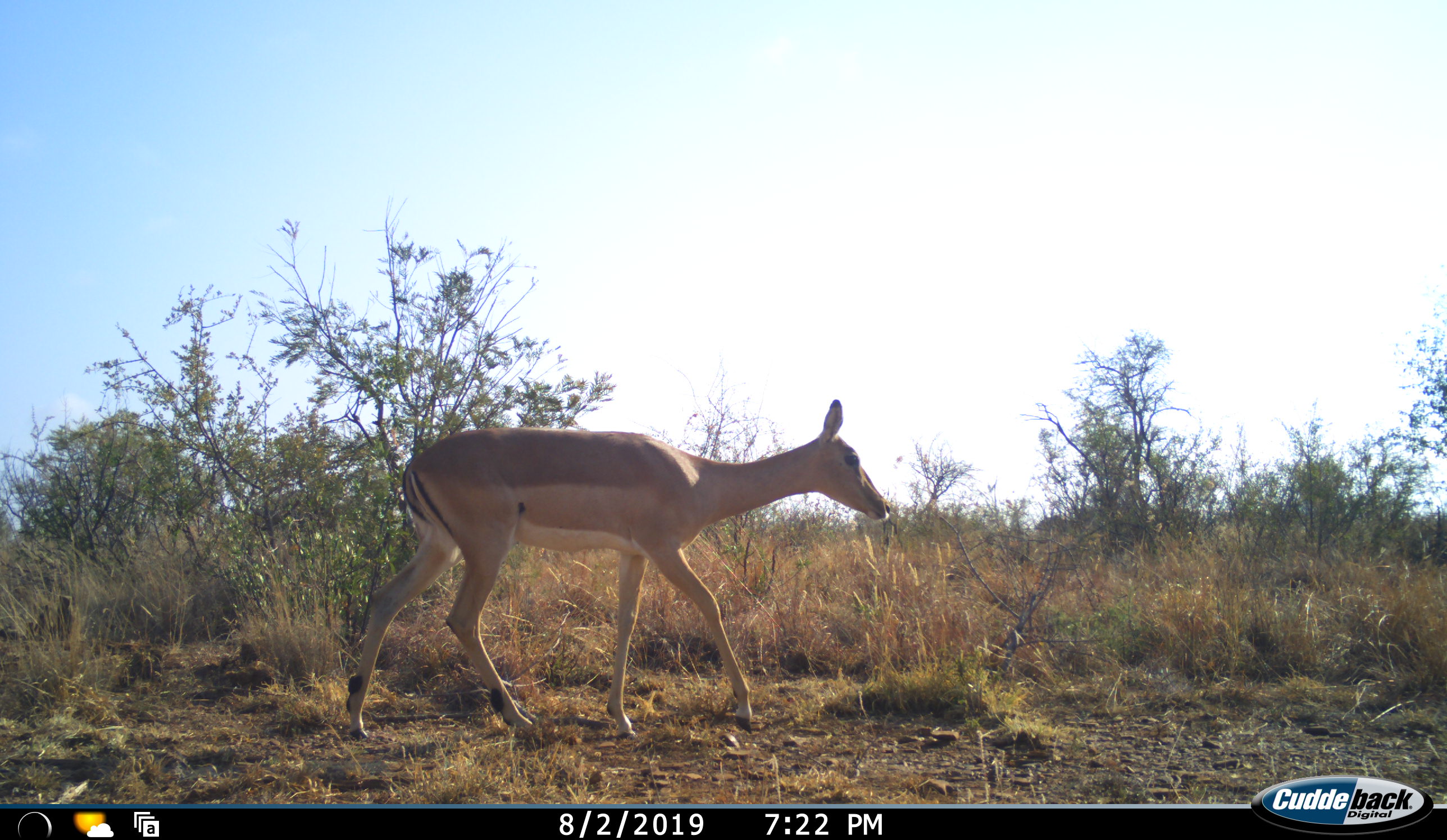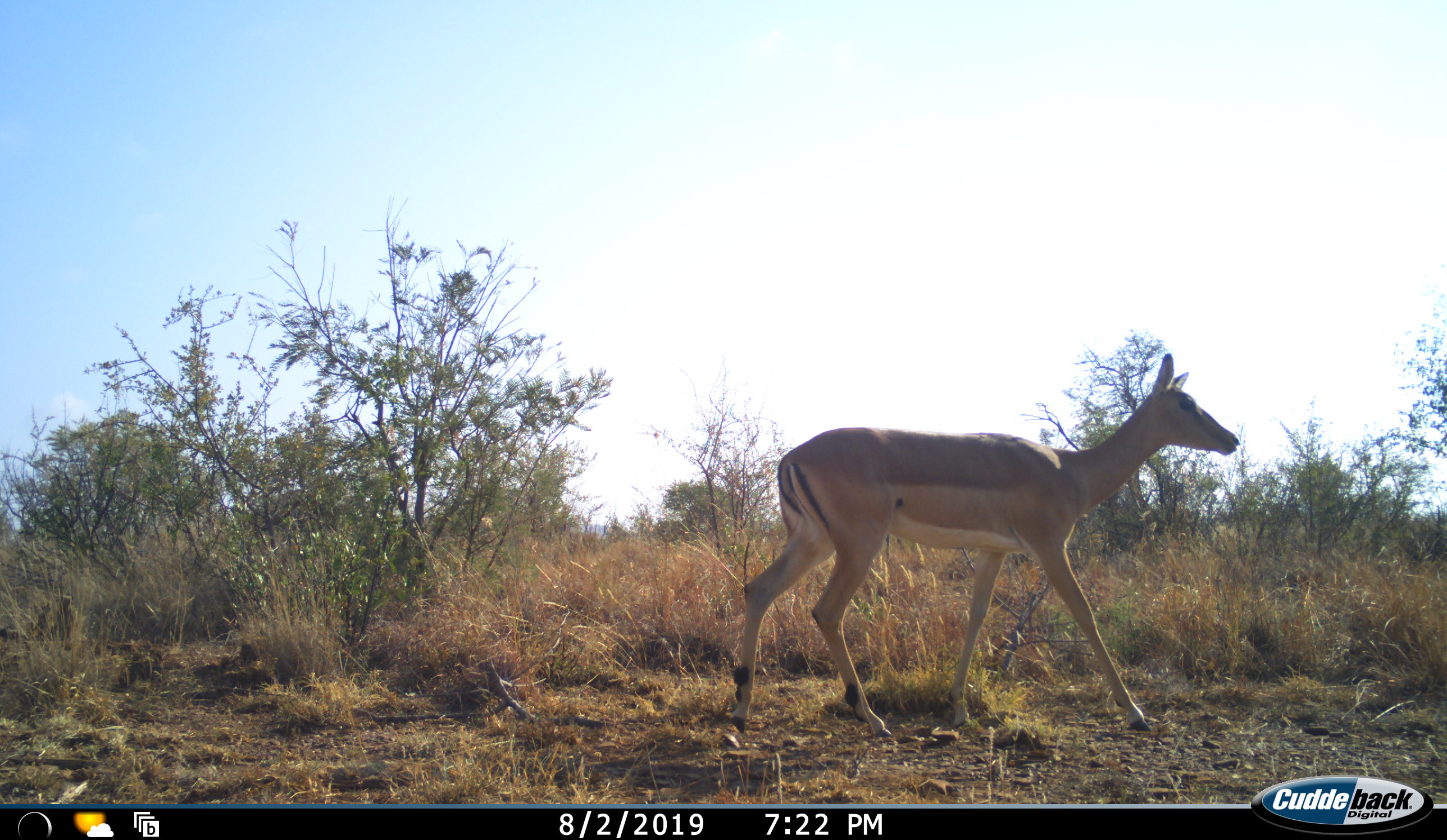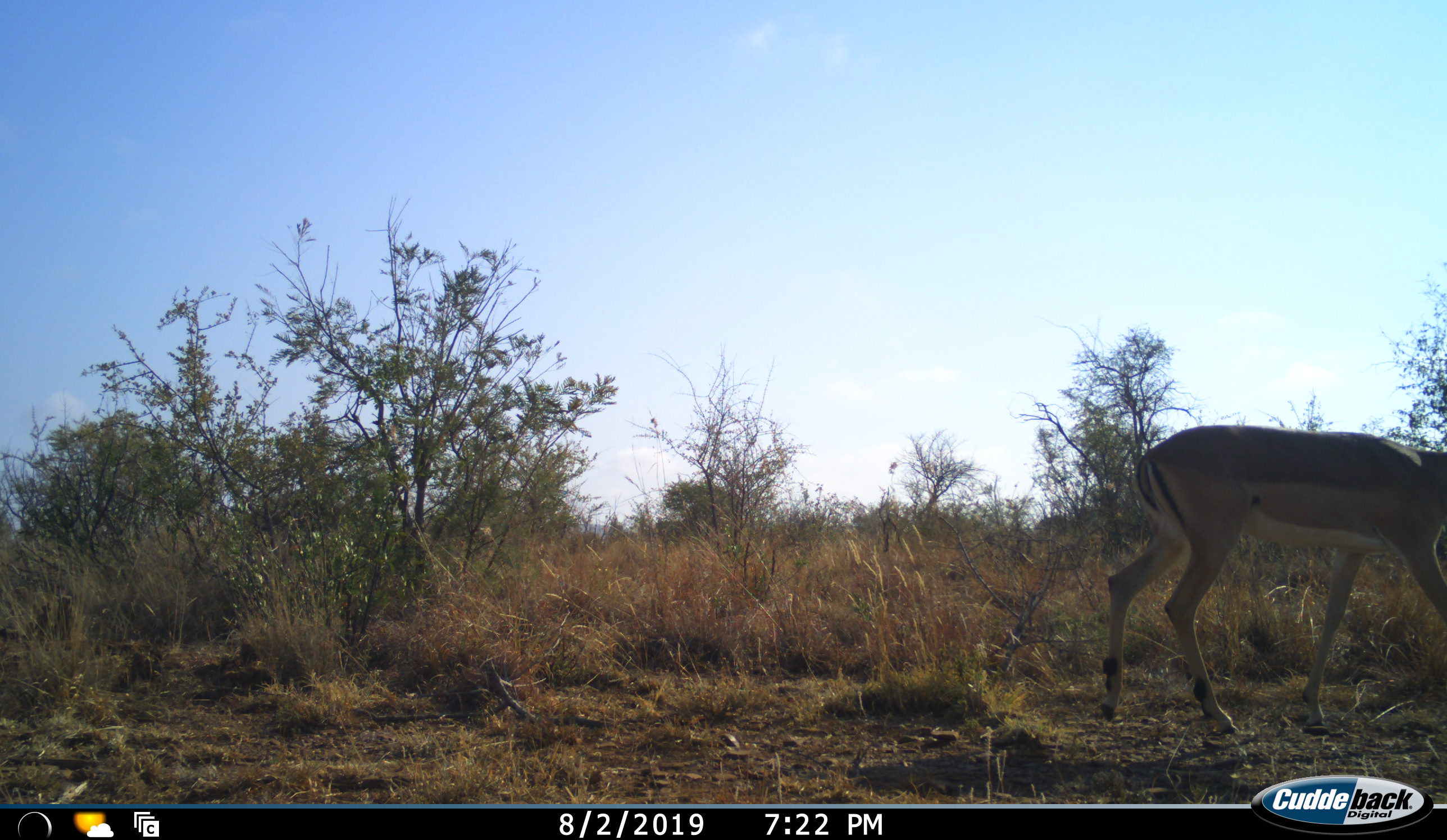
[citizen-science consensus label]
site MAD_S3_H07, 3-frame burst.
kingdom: Animalia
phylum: Chordata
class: Mammalia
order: Artiodactyla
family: Bovidae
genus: Aepyceros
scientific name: Aepyceros melampus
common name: impala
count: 1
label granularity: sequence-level